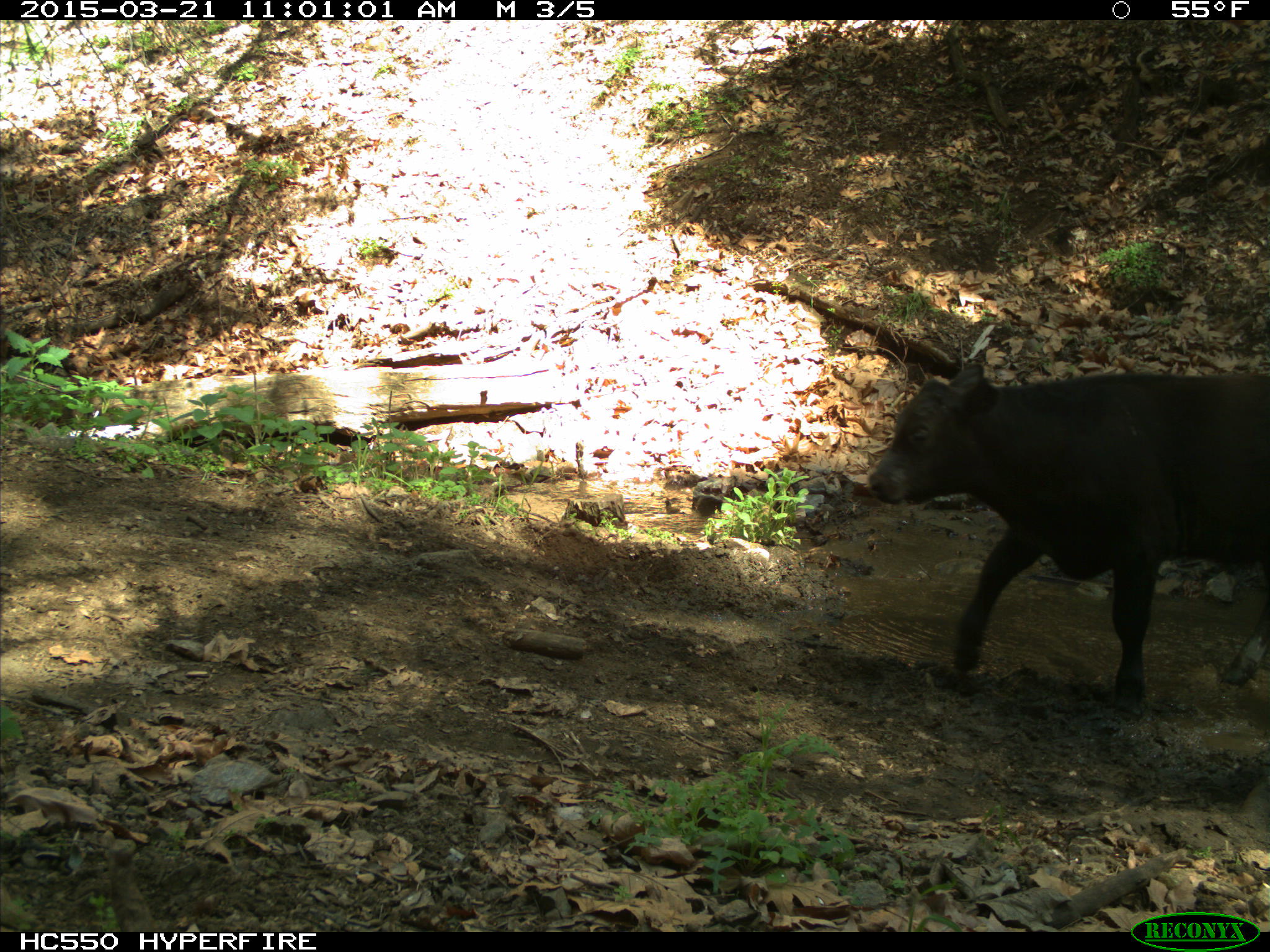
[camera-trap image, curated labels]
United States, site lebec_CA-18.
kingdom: Animalia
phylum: Chordata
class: Mammalia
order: Artiodactyla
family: Bovidae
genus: Bos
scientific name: Bos taurus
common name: domestic cow